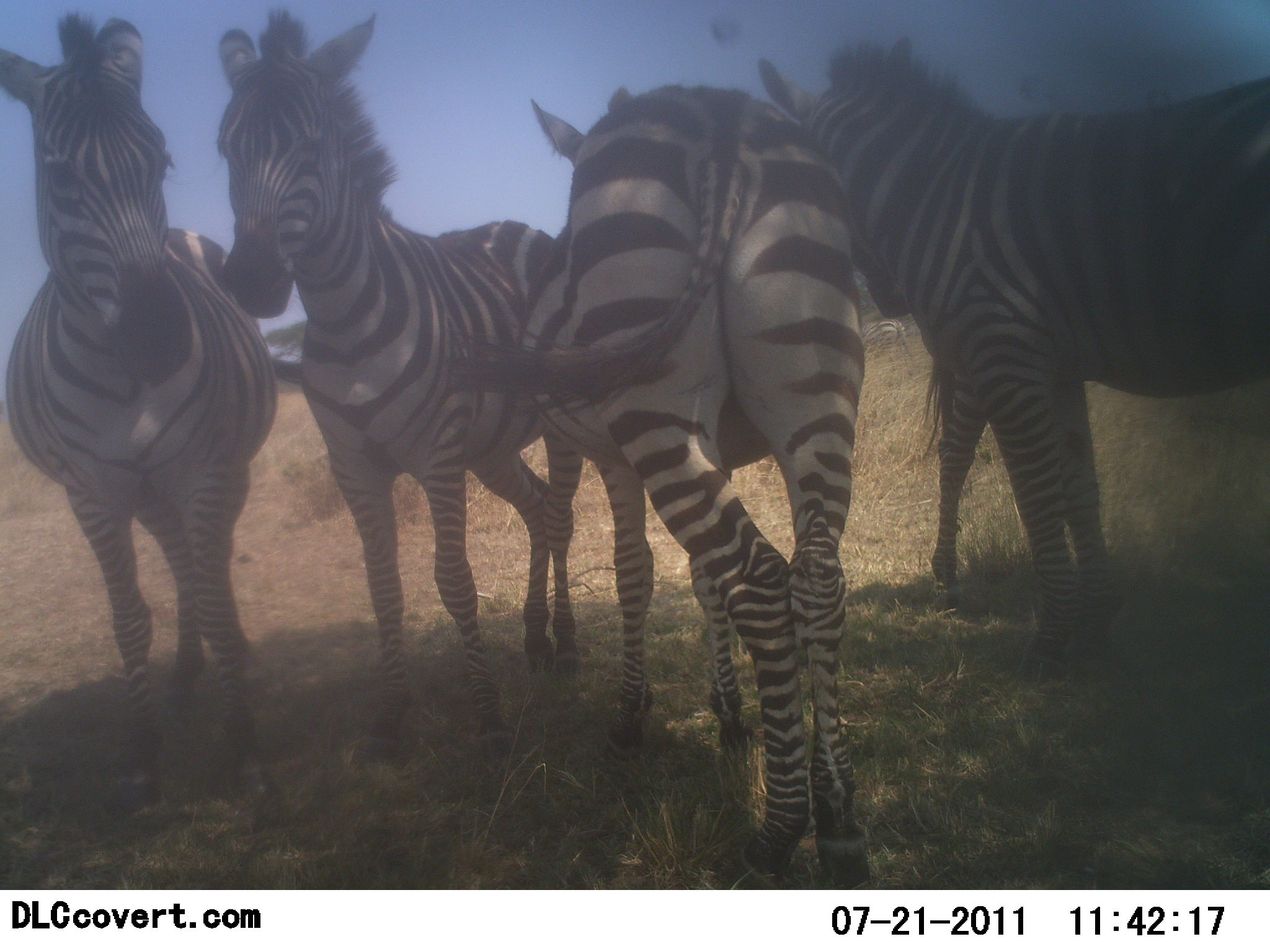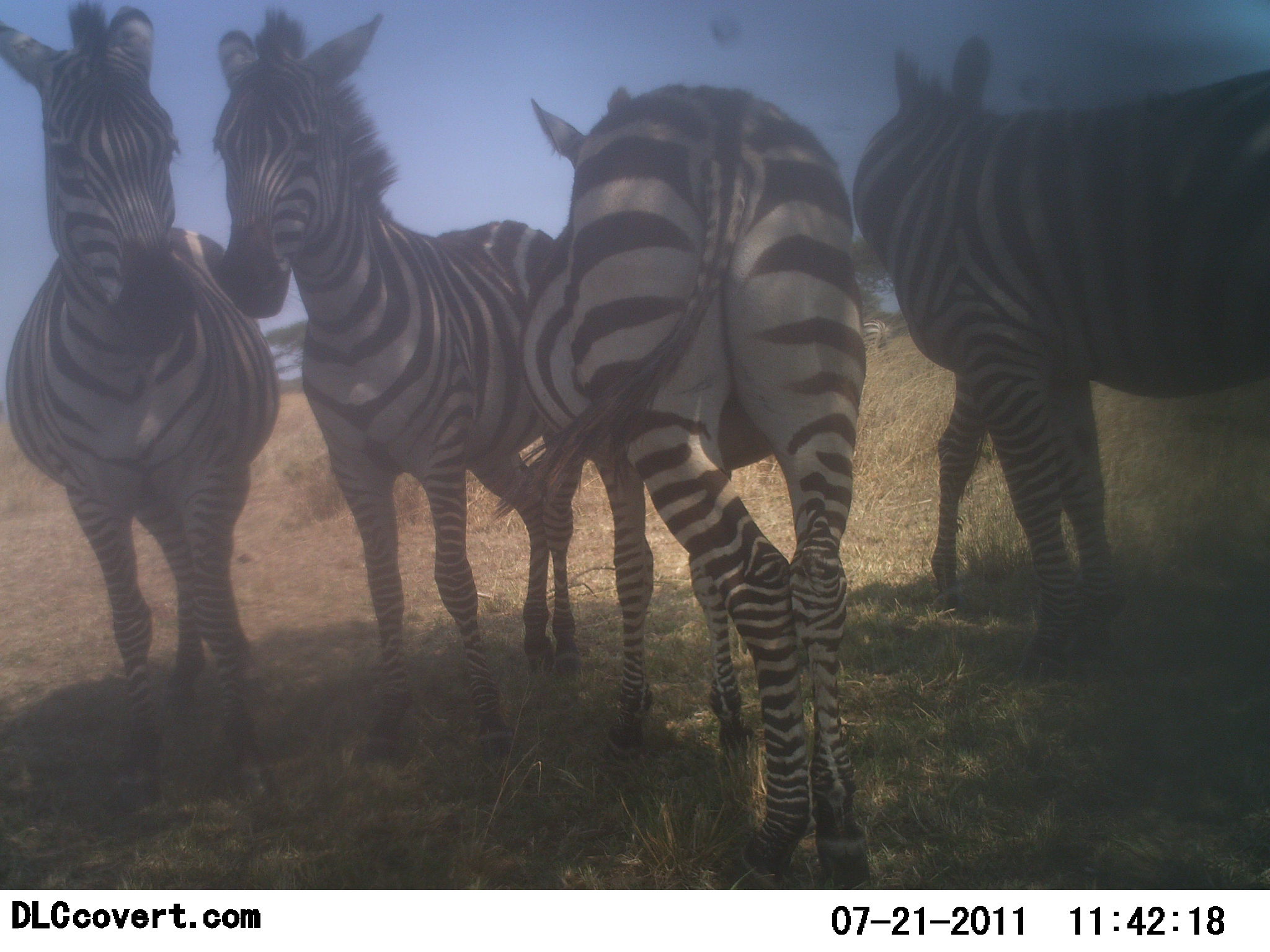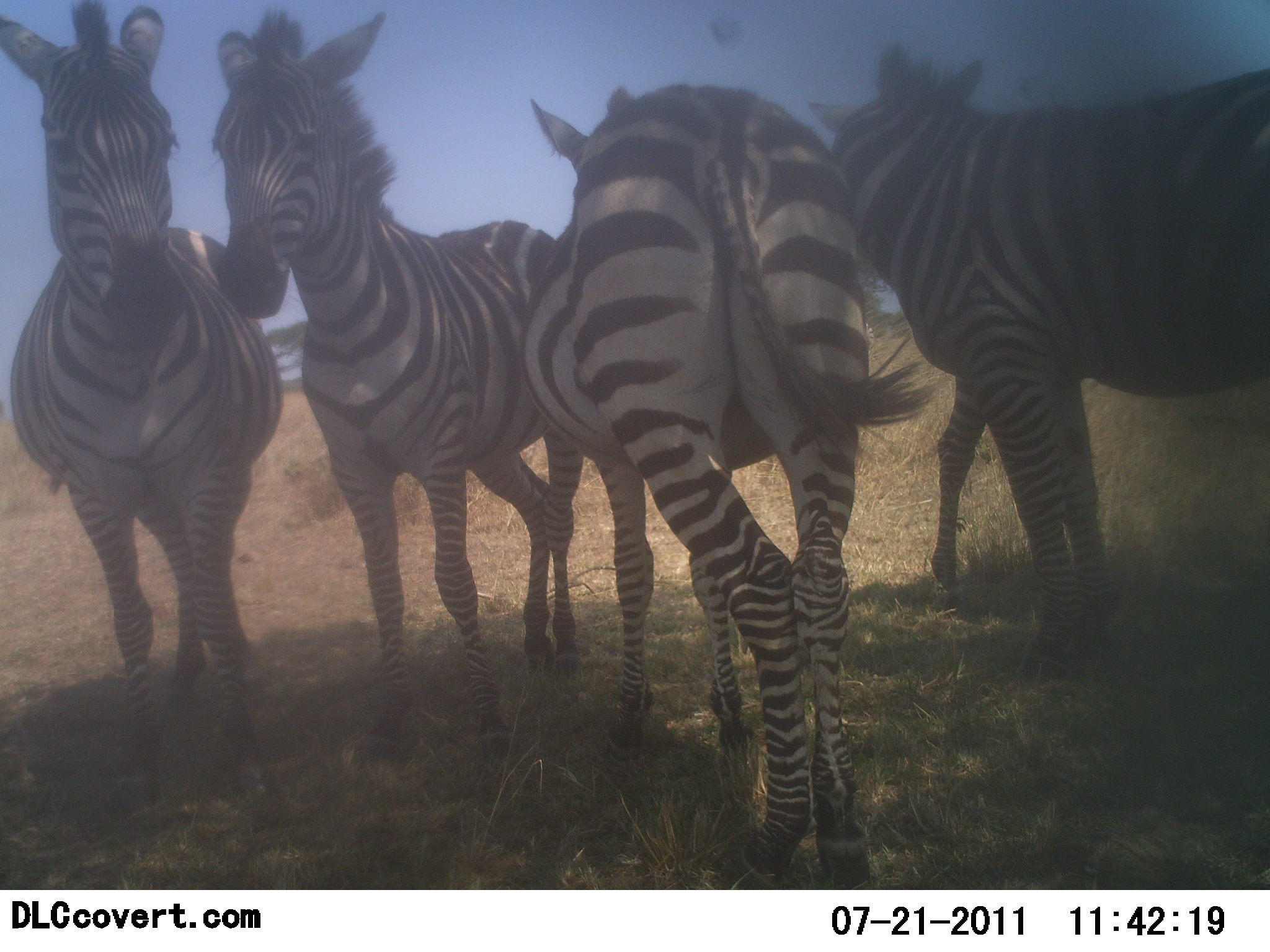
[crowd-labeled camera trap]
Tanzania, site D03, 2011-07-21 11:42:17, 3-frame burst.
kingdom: Animalia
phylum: Chordata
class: Mammalia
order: Perissodactyla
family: Equidae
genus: Equus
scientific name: Equus quagga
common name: plains zebra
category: zebra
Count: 5.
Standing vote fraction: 80%.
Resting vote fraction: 10%.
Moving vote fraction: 10%.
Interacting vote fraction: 30%.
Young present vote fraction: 0%.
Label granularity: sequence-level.